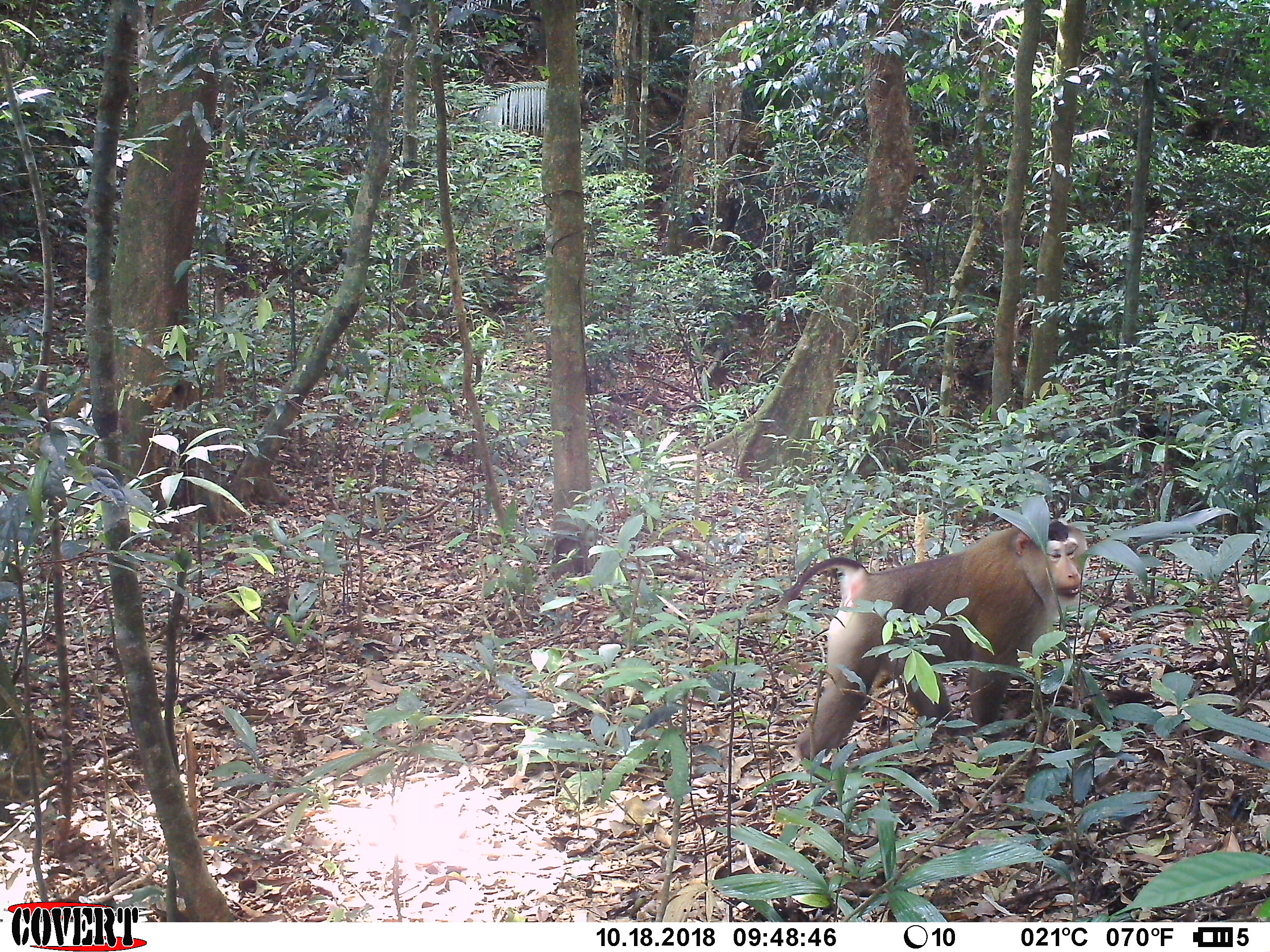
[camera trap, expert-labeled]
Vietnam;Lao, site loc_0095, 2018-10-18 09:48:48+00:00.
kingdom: Animalia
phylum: Chordata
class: Mammalia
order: Primates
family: Cercopithecidae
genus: Macaca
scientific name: Macaca nemestrina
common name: pig-tailed macaque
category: pig tailed macaque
Pig tailed macaque (pig-tailed macaque) (Macaca nemestrina). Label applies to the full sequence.